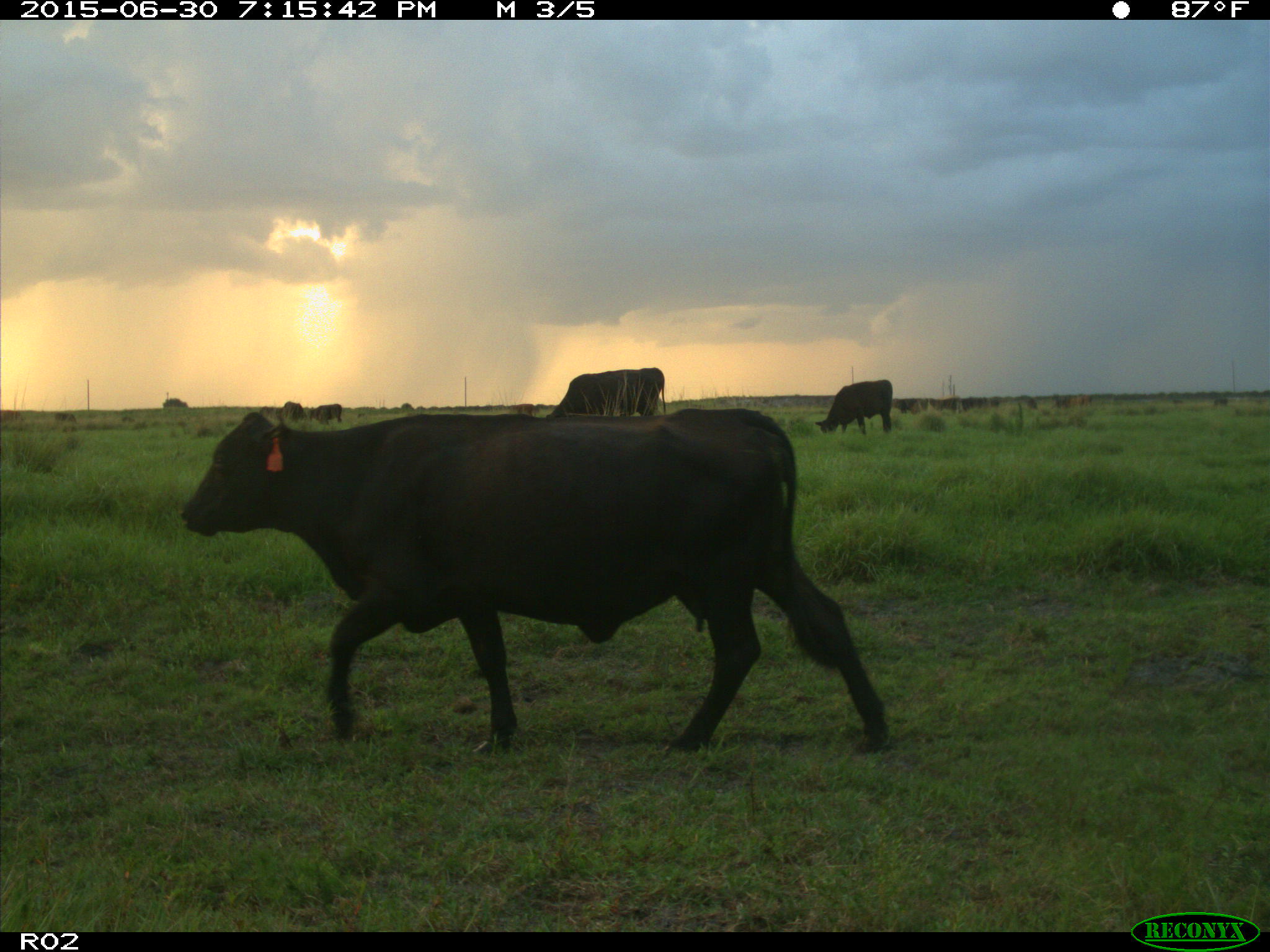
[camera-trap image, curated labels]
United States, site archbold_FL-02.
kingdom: Animalia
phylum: Chordata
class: Mammalia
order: Artiodactyla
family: Bovidae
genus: Bos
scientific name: Bos taurus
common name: domestic cow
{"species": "Bos taurus (domestic cow)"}